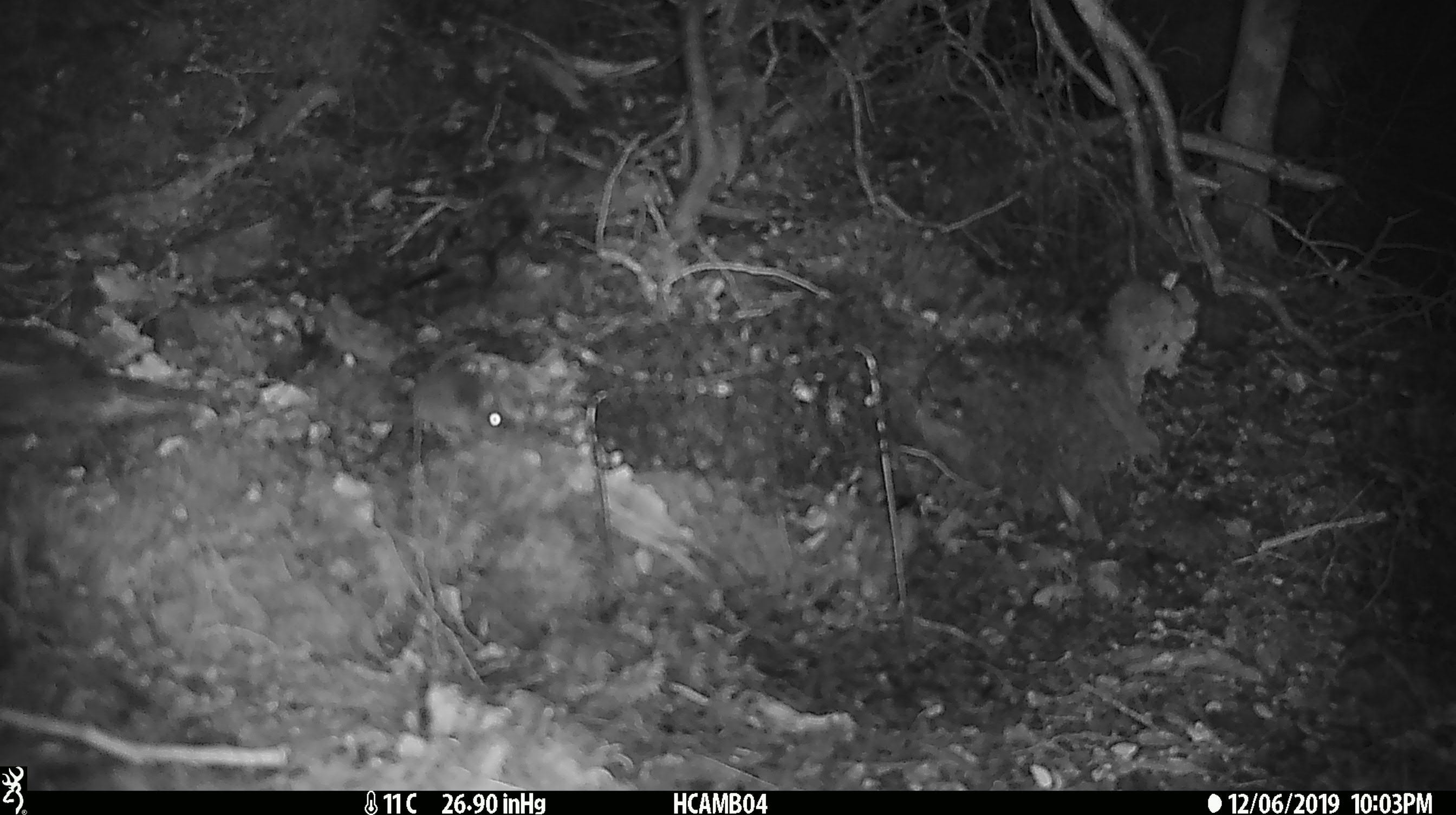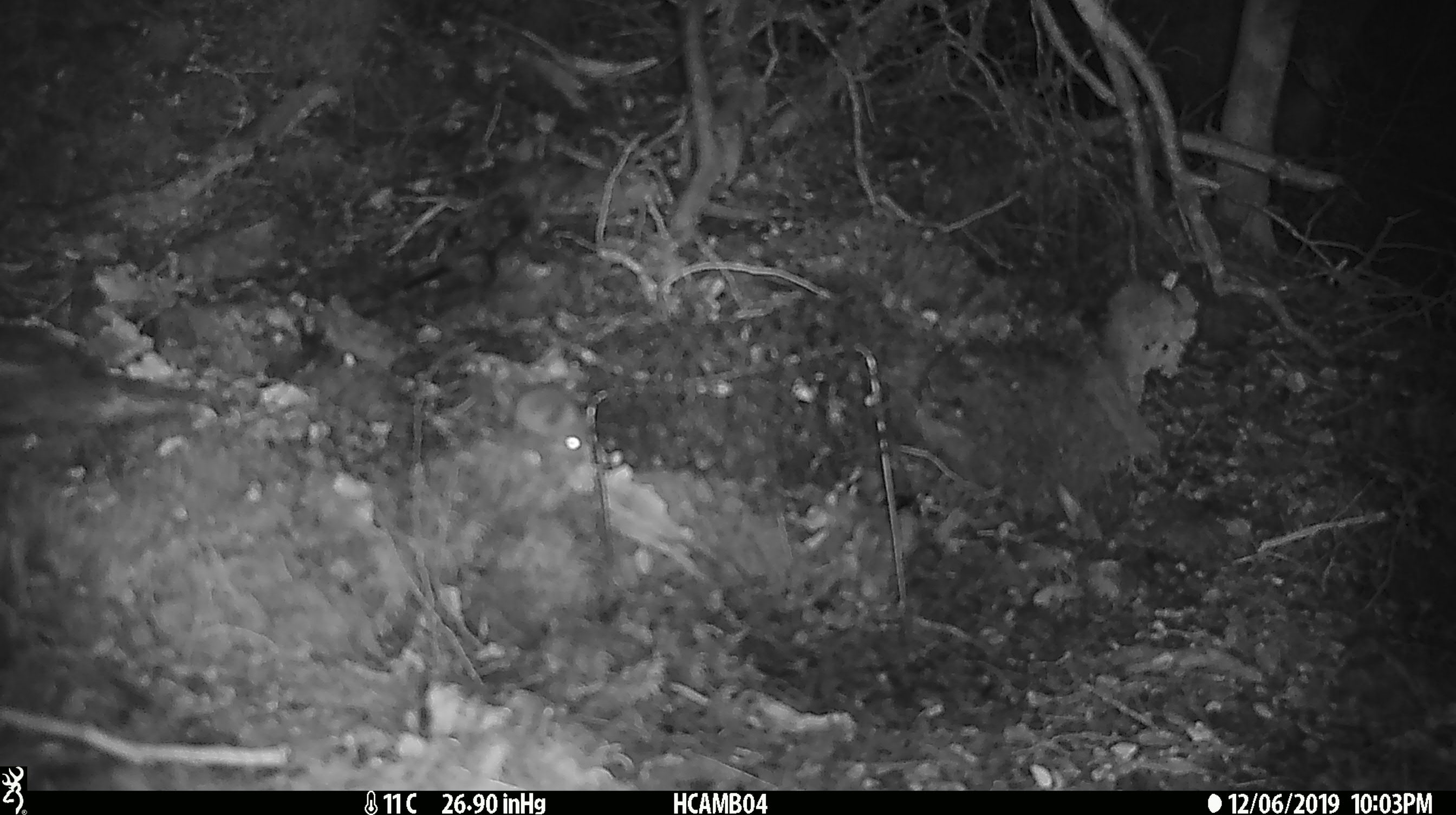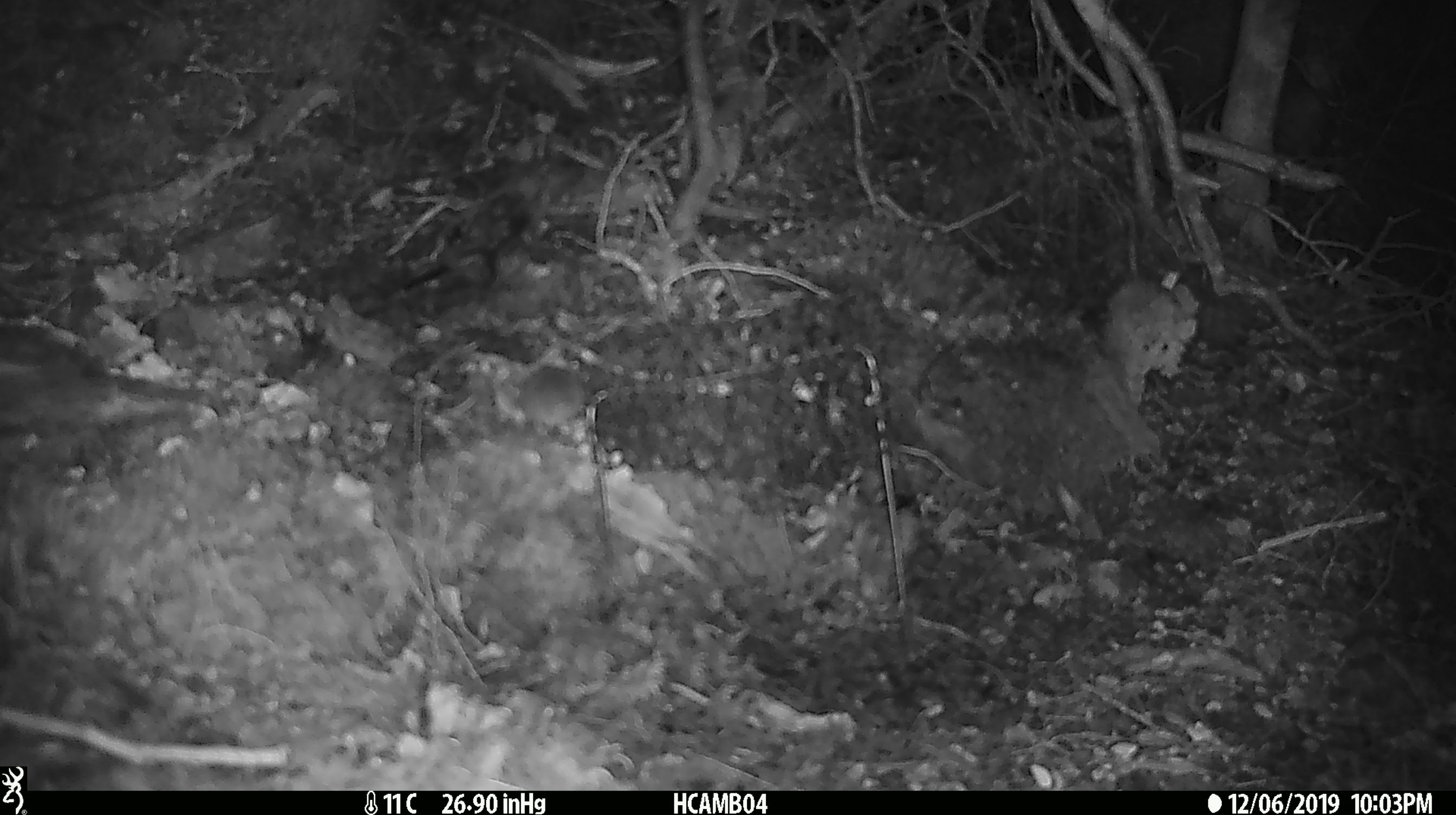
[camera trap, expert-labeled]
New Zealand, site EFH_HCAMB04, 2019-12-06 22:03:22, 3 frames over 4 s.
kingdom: Animalia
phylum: Chordata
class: Mammalia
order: Rodentia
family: Muridae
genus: Mus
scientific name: Mus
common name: mouse